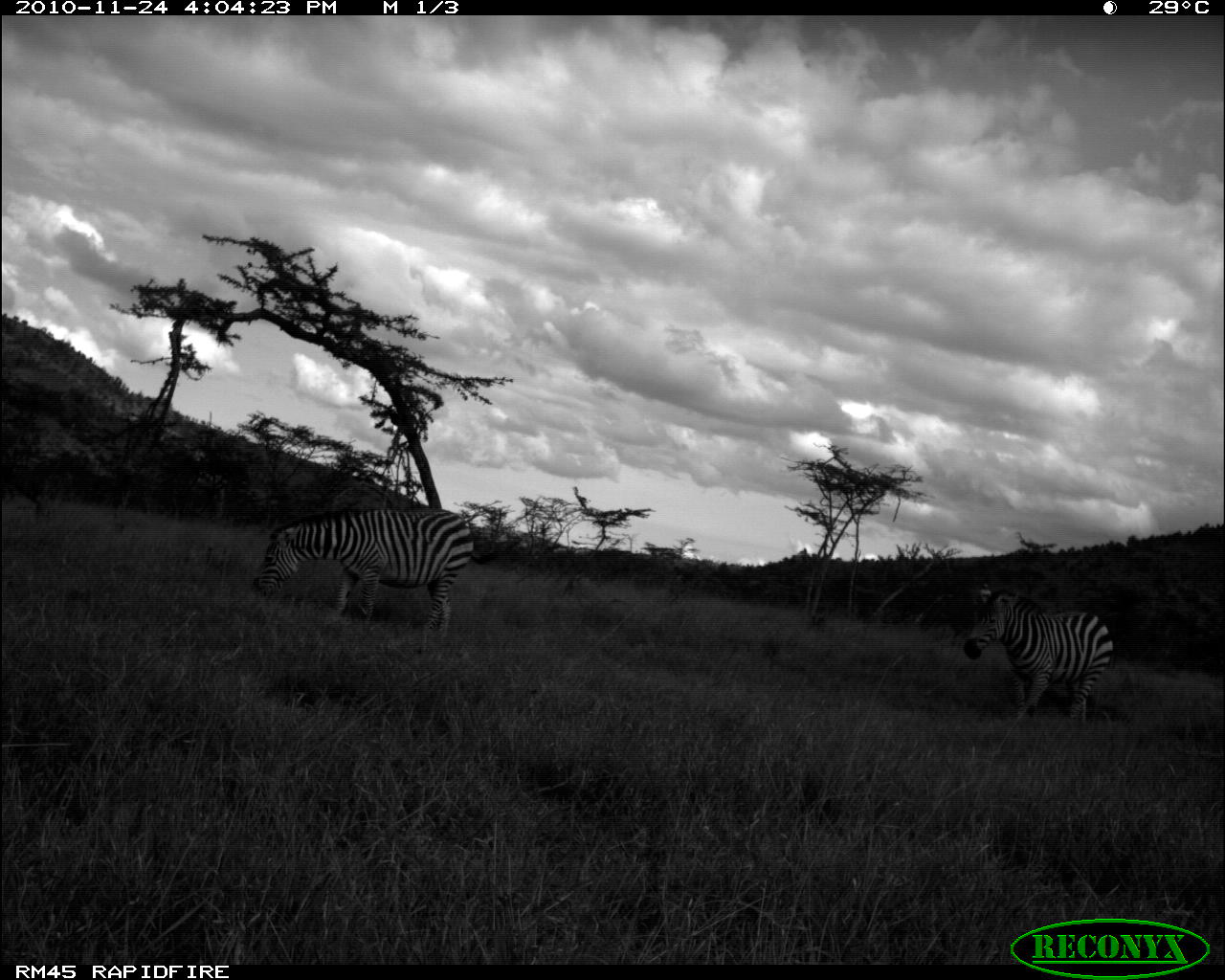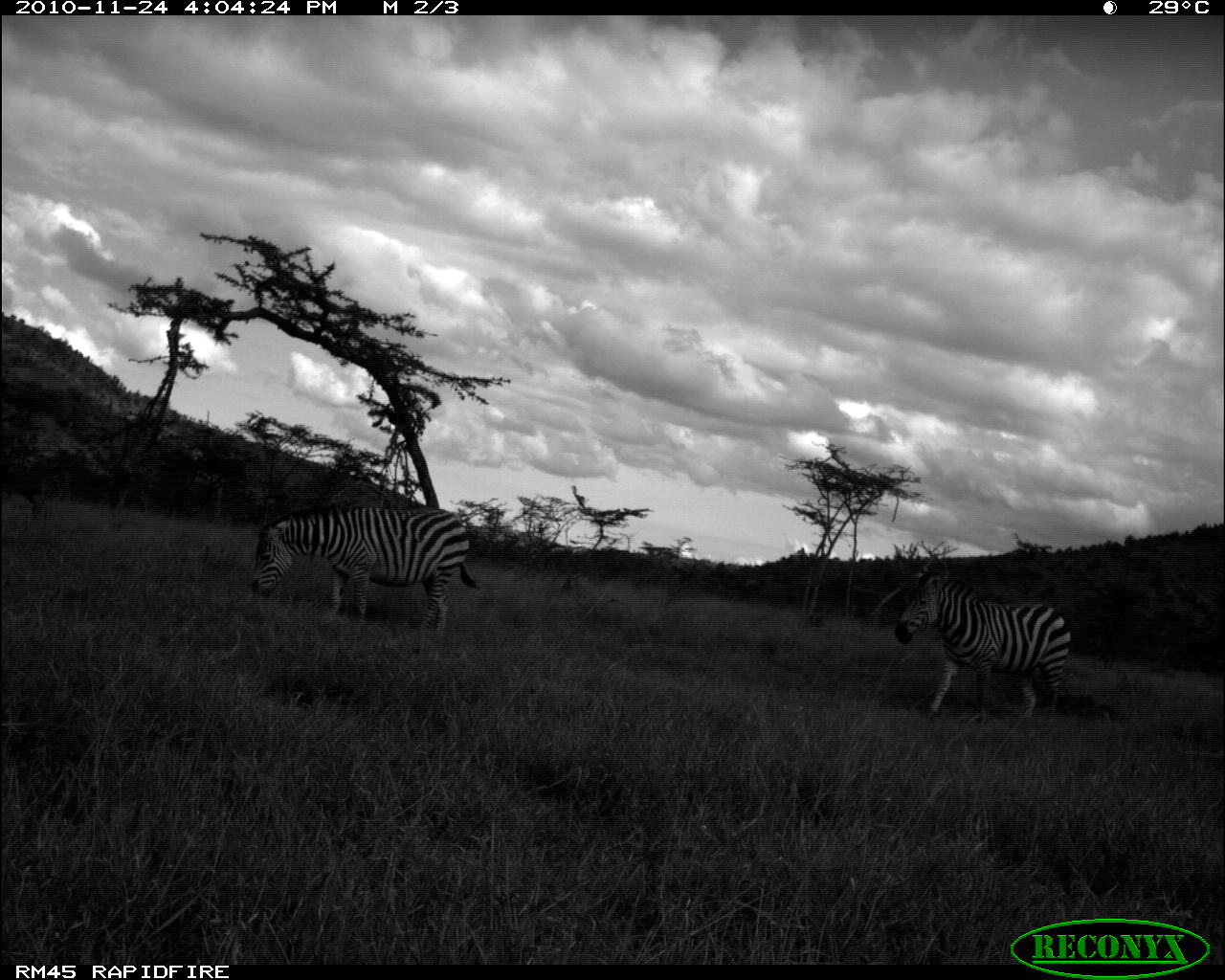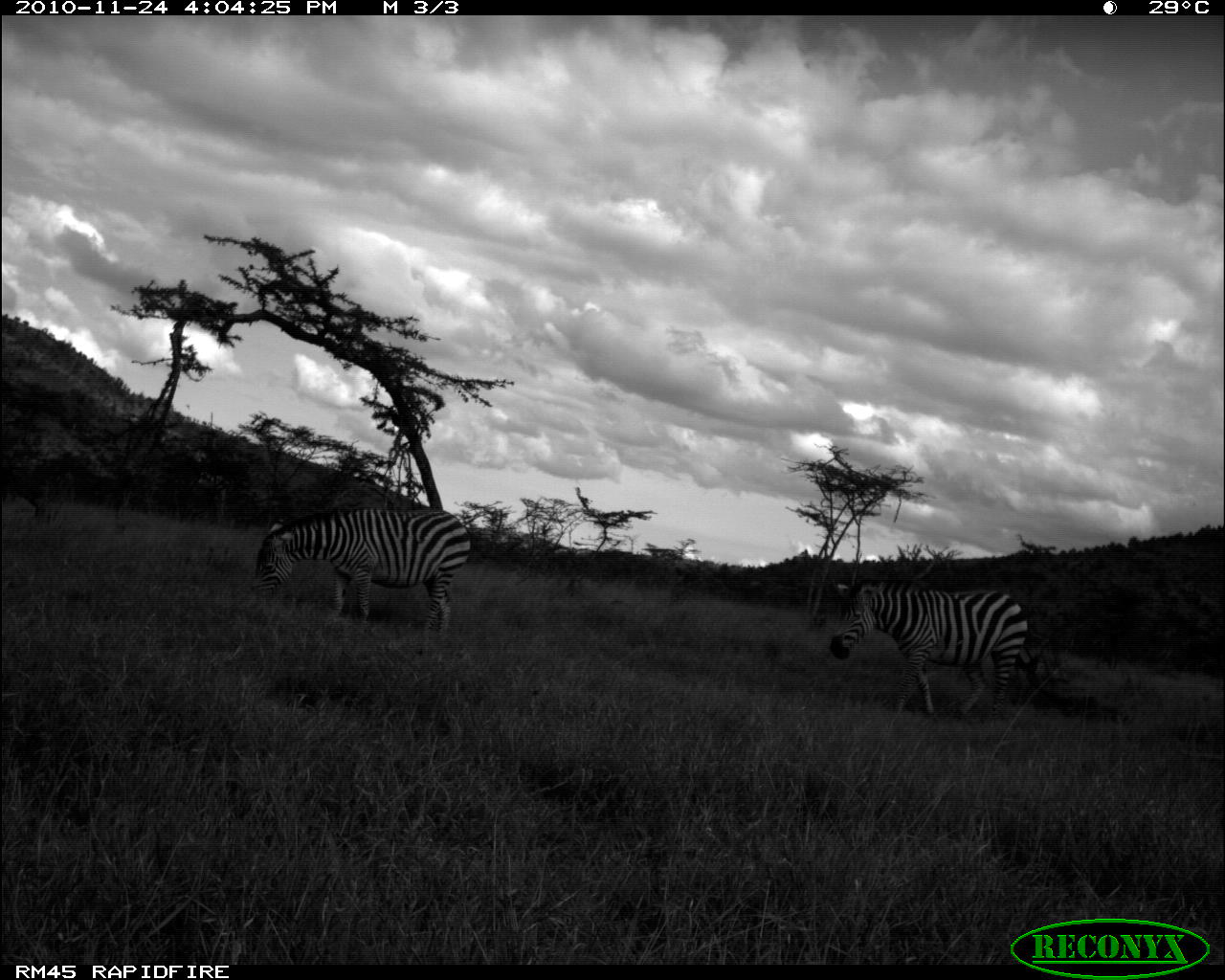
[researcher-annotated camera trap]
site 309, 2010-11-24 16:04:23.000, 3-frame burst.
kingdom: Animalia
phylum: Chordata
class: Mammalia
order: Perissodactyla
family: Equidae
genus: Equus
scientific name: Equus quagga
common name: plains zebra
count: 2